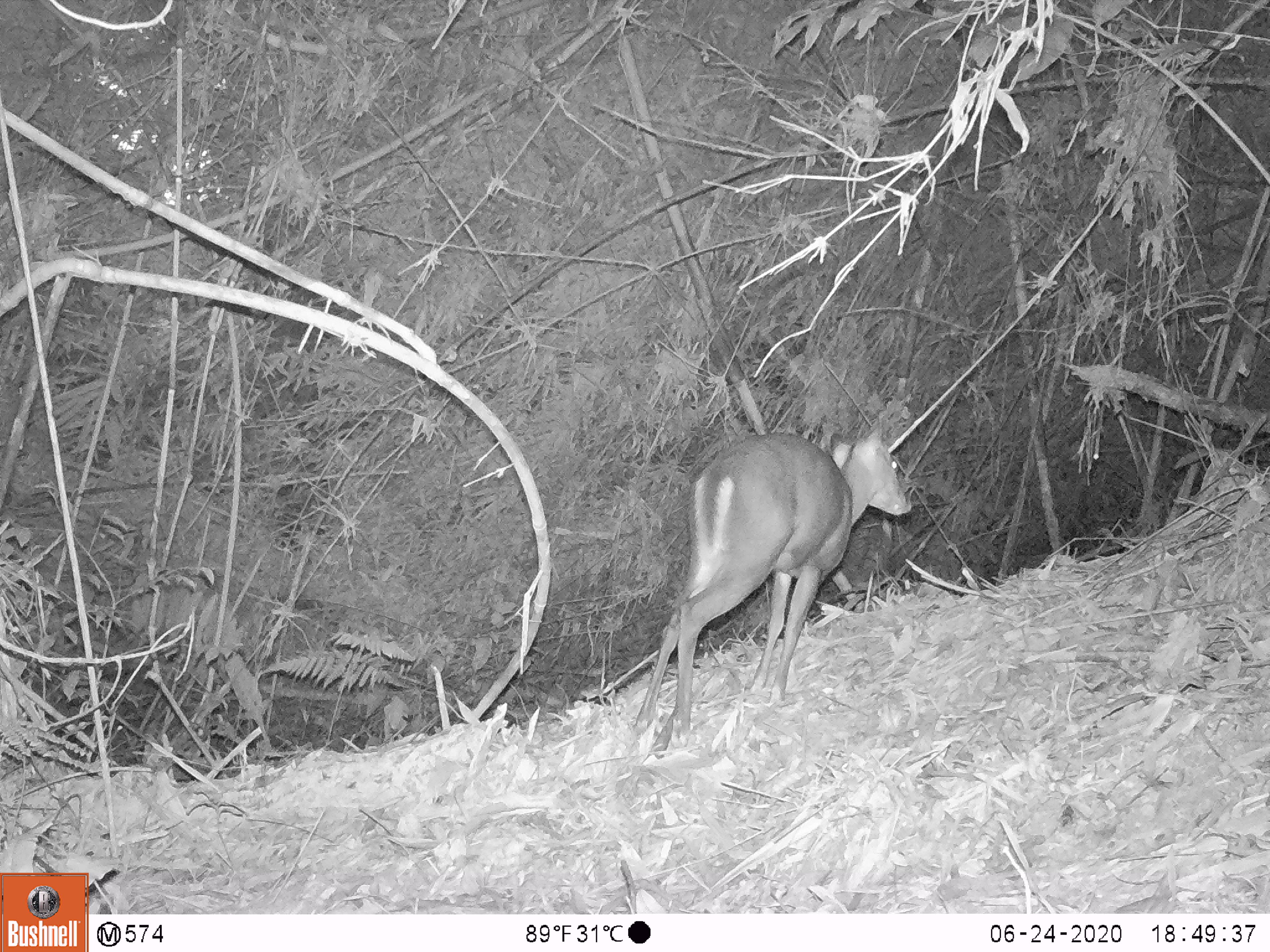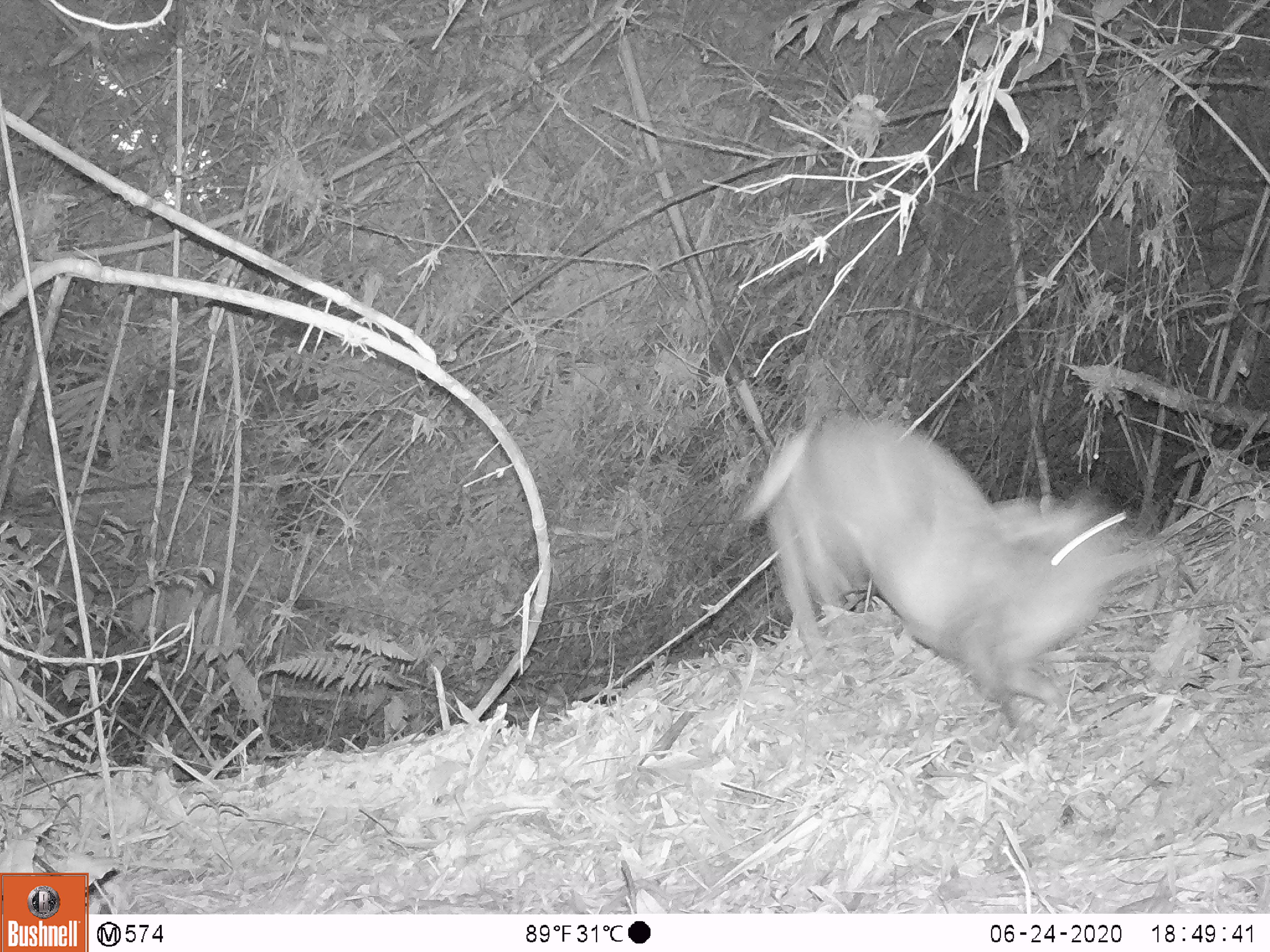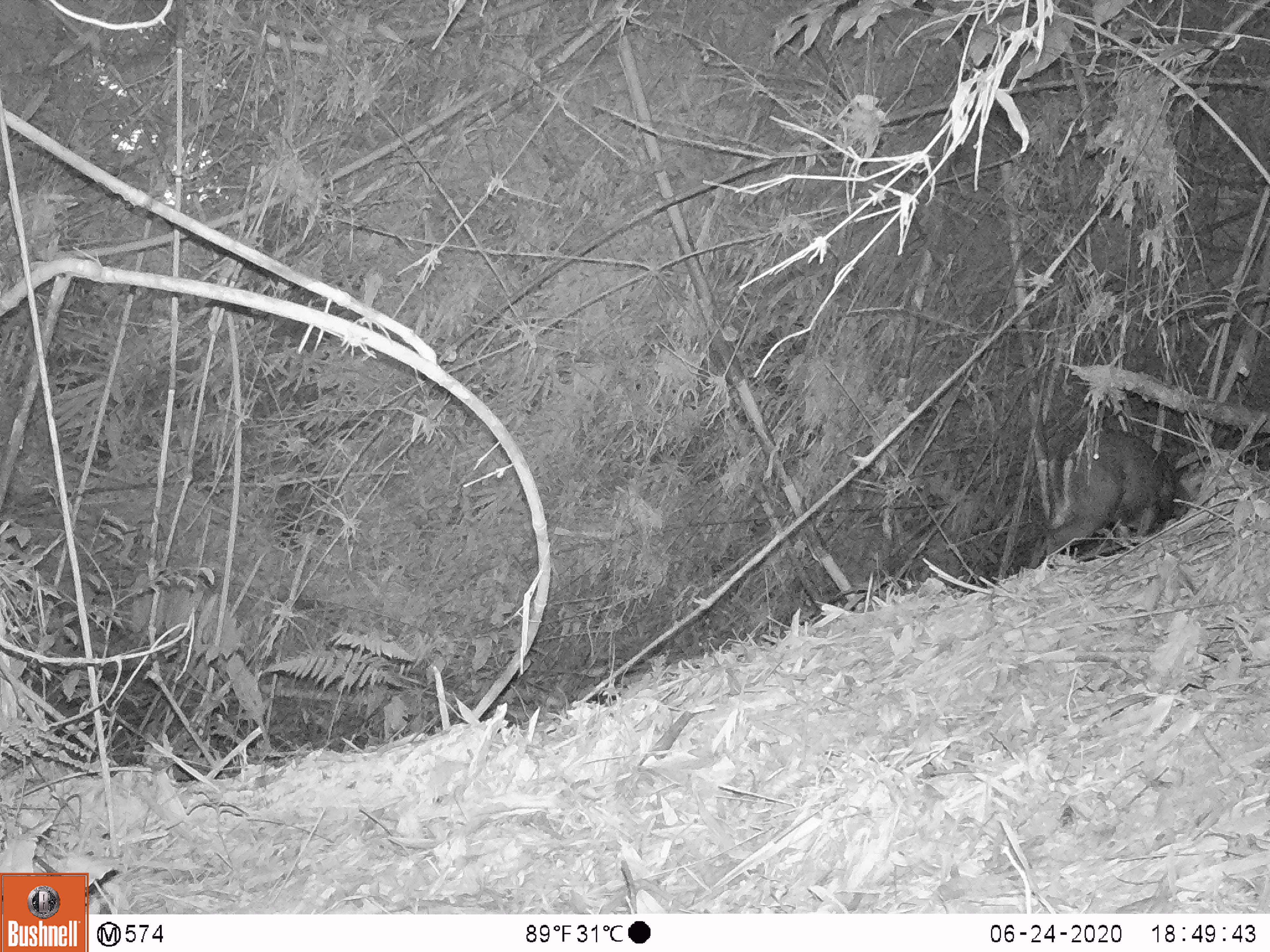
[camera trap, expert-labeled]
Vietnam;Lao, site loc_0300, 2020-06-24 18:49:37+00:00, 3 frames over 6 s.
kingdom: Animalia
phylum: Chordata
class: Mammalia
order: Artiodactyla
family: Cervidae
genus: Muntiacus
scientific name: Muntiacus rooseveltorum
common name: roosevelt's muntjac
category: roosevelts muntjac group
Roosevelts muntjac group (roosevelt's muntjac) (Muntiacus rooseveltorum). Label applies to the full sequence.